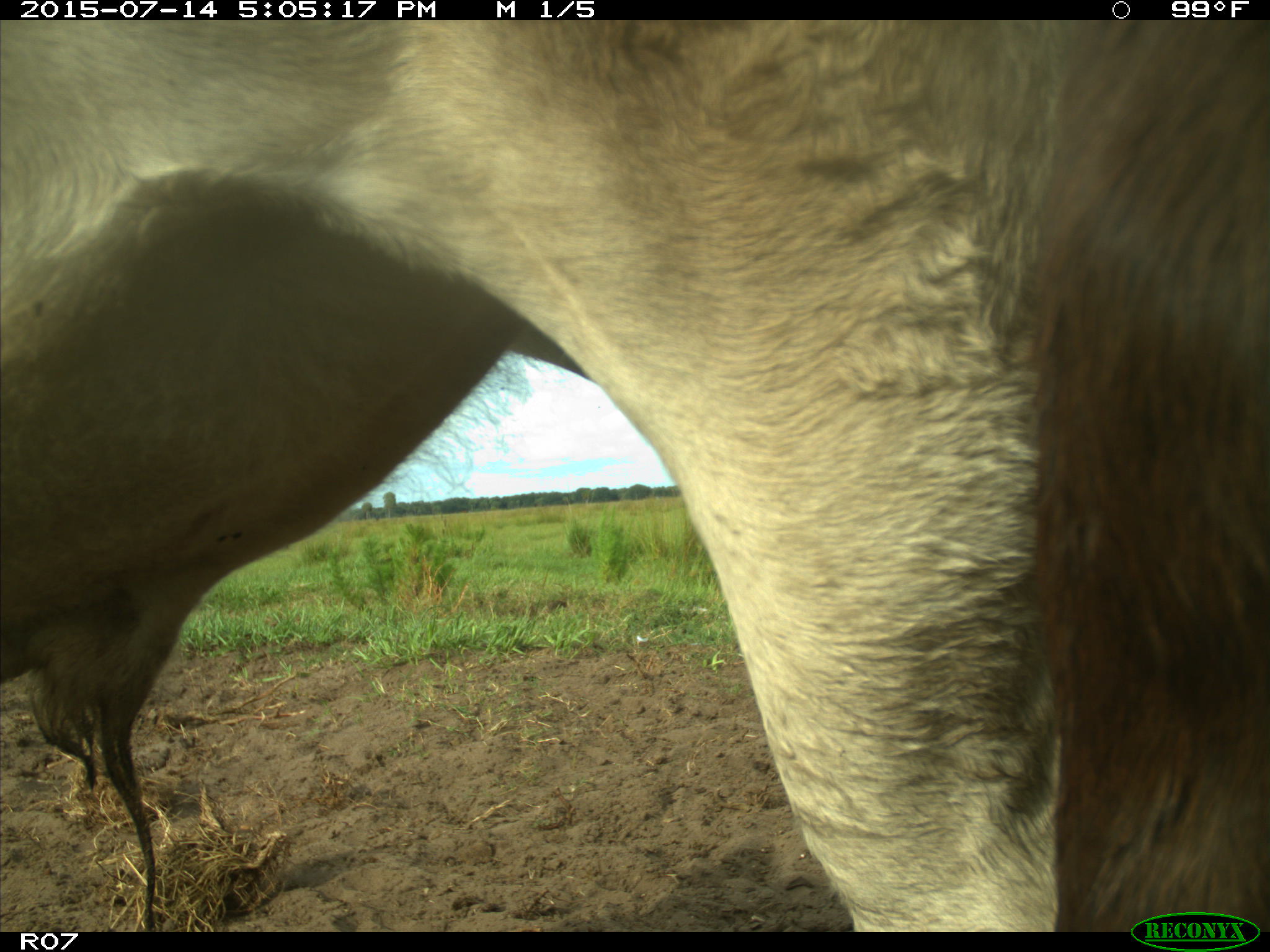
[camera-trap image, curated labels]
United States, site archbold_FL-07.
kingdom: Animalia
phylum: Chordata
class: Mammalia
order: Artiodactyla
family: Bovidae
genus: Bos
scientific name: Bos taurus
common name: domestic cow